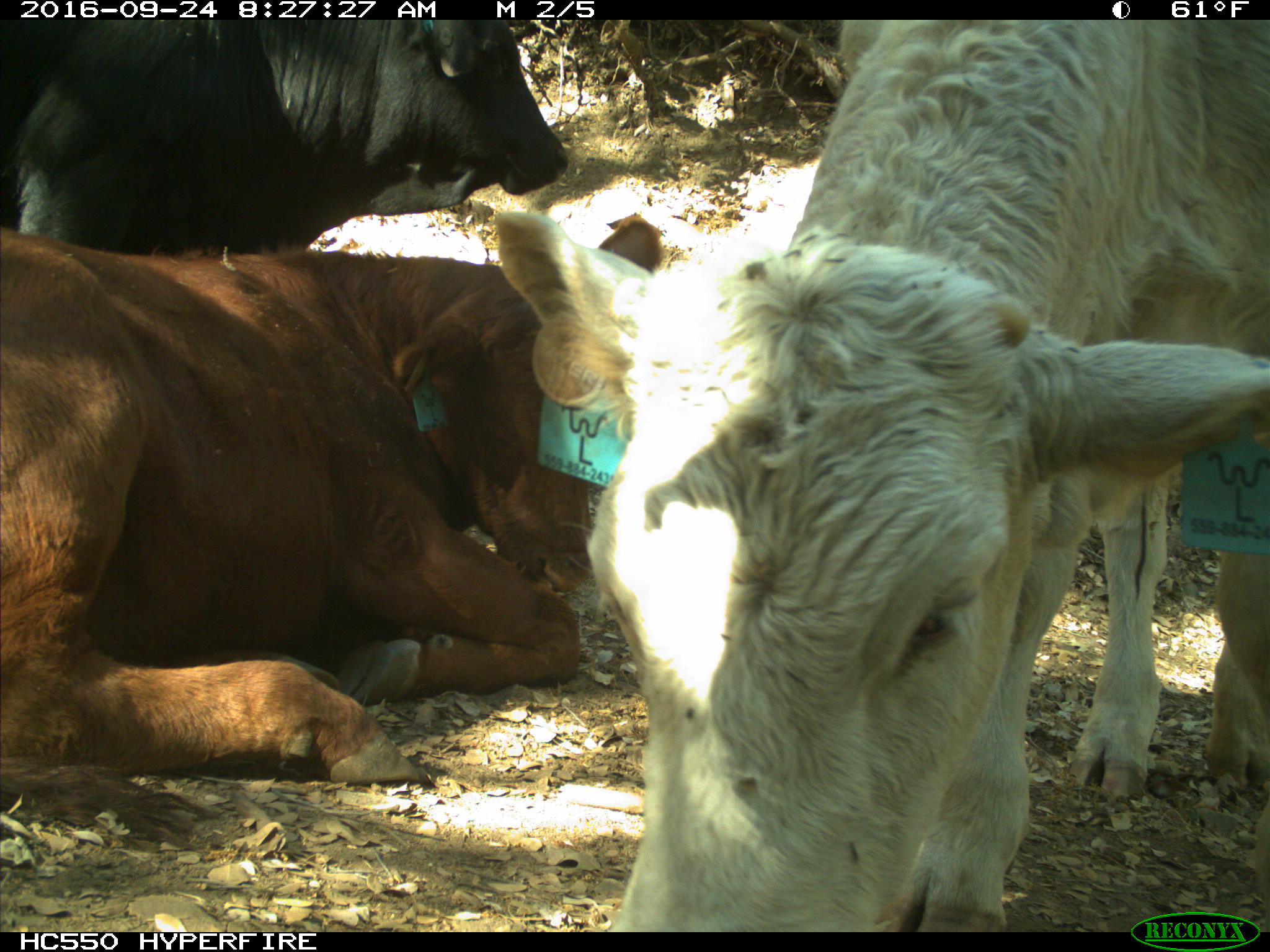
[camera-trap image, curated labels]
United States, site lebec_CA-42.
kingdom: Animalia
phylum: Chordata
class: Mammalia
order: Artiodactyla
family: Bovidae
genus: Bos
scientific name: Bos taurus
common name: domestic cow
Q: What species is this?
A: Bos taurus (domestic cow).